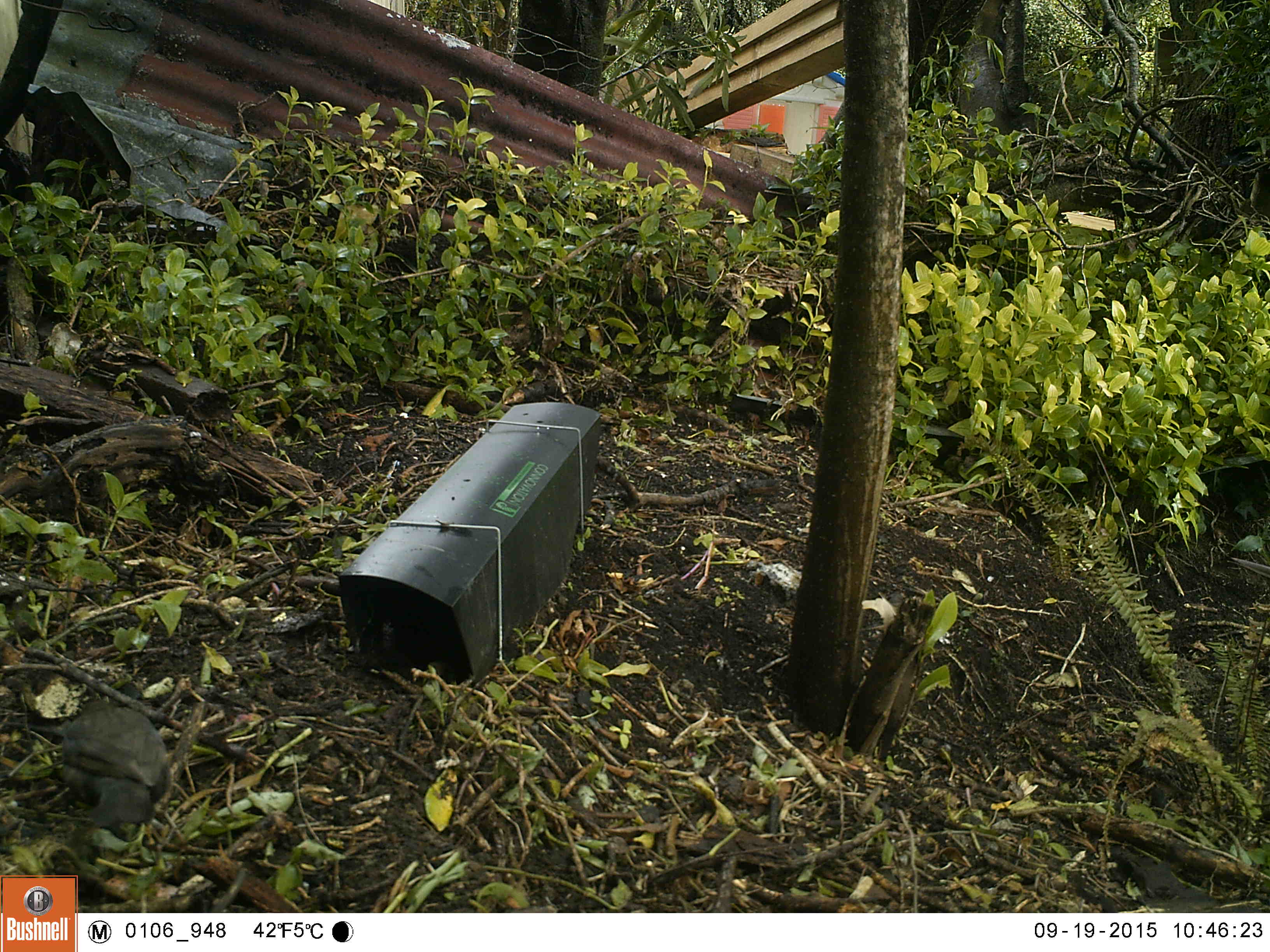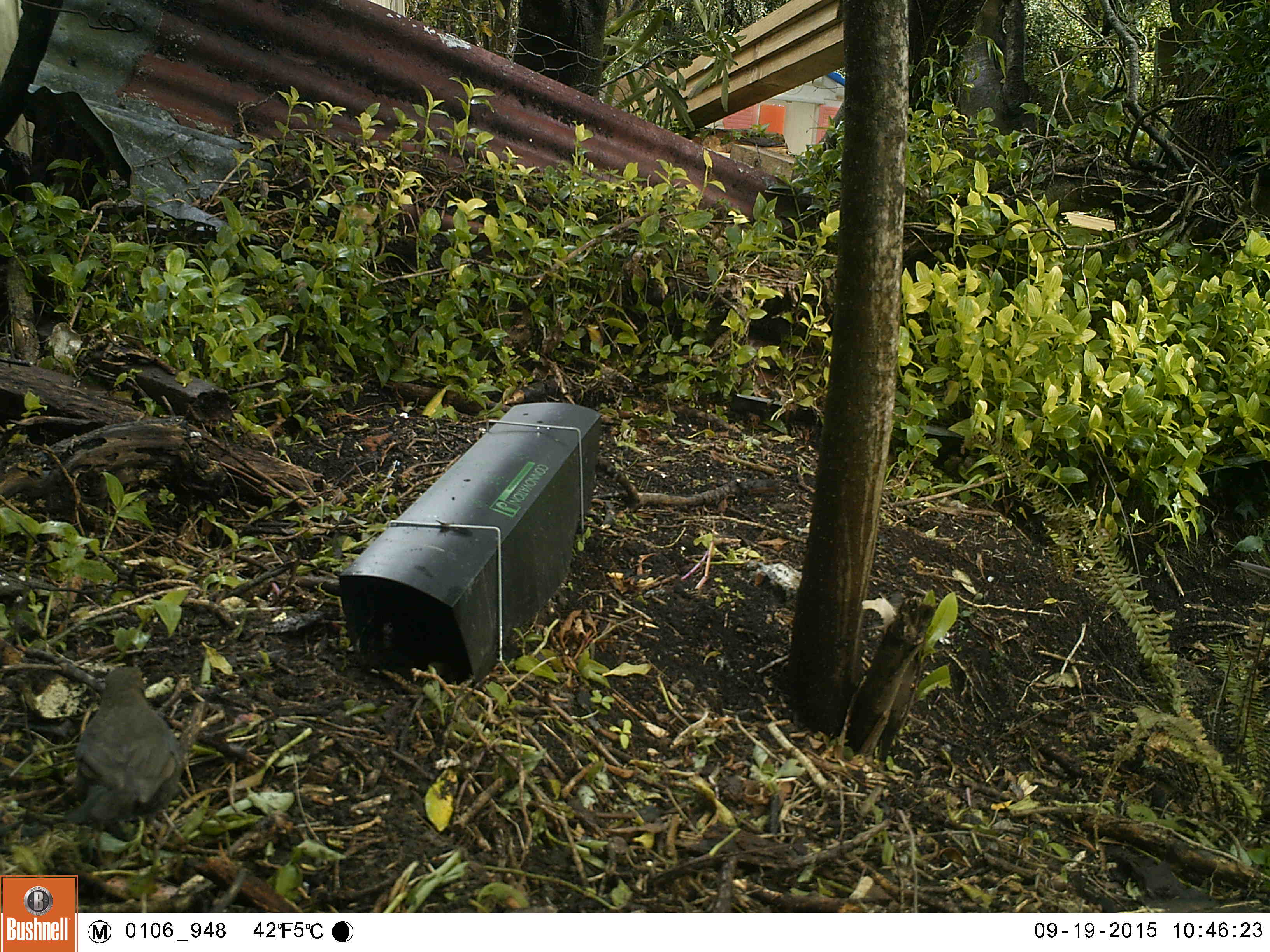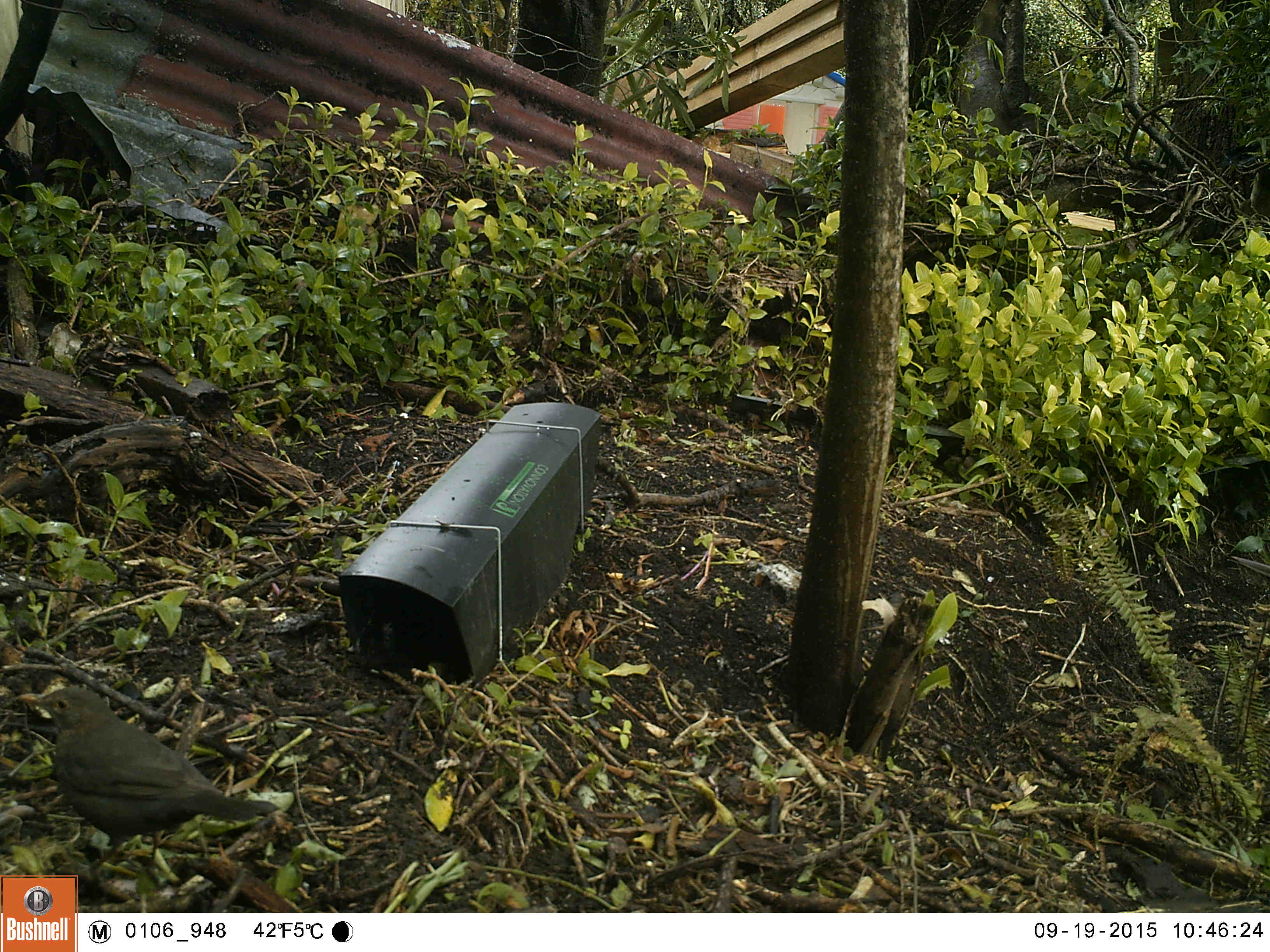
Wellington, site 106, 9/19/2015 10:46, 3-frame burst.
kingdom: Animalia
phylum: Chordata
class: Aves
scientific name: Aves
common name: bird